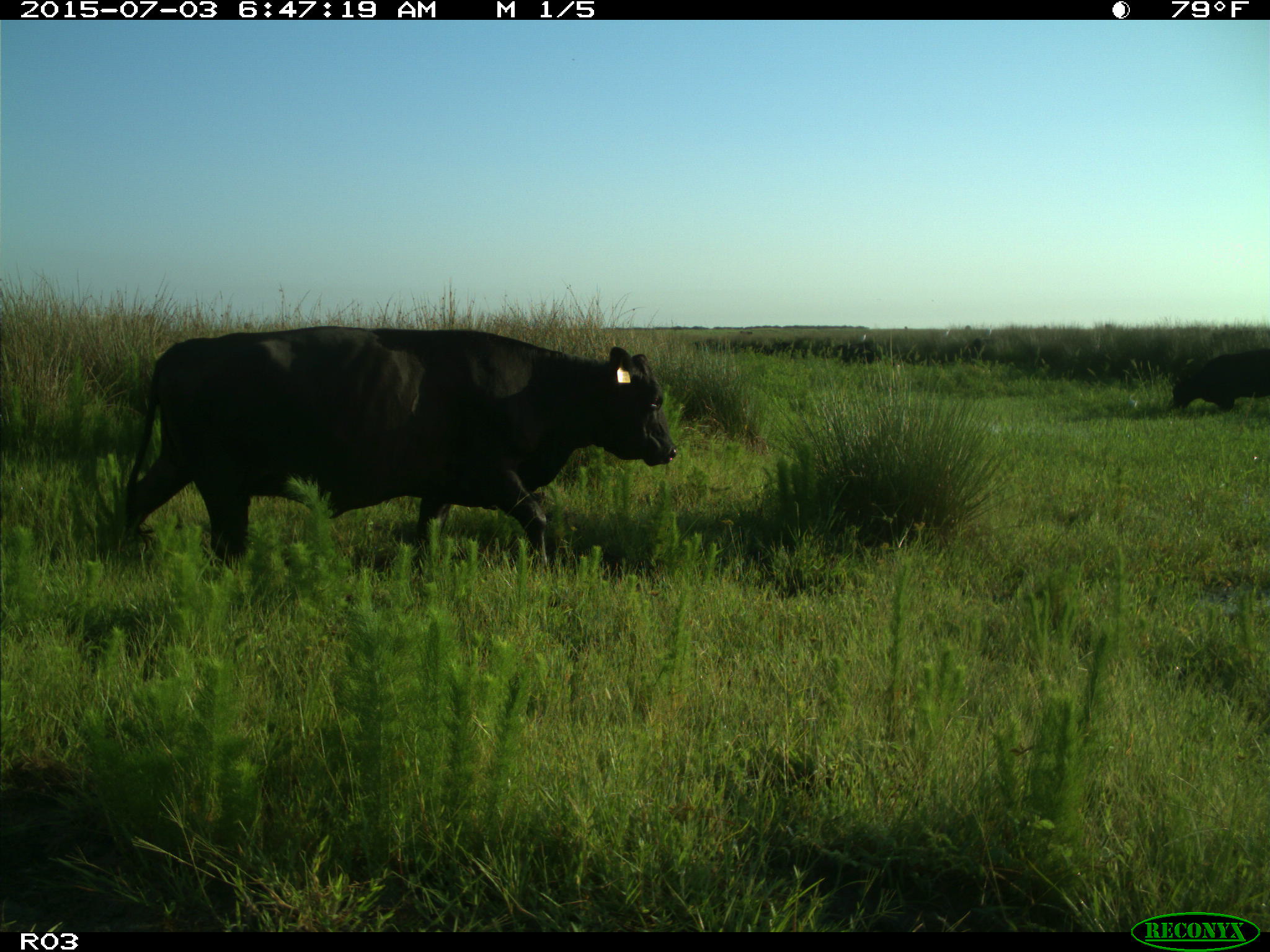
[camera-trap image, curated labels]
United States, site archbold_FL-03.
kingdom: Animalia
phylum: Chordata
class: Mammalia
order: Artiodactyla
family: Bovidae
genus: Bos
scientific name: Bos taurus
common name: domestic cow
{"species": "Bos taurus (domestic cow)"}